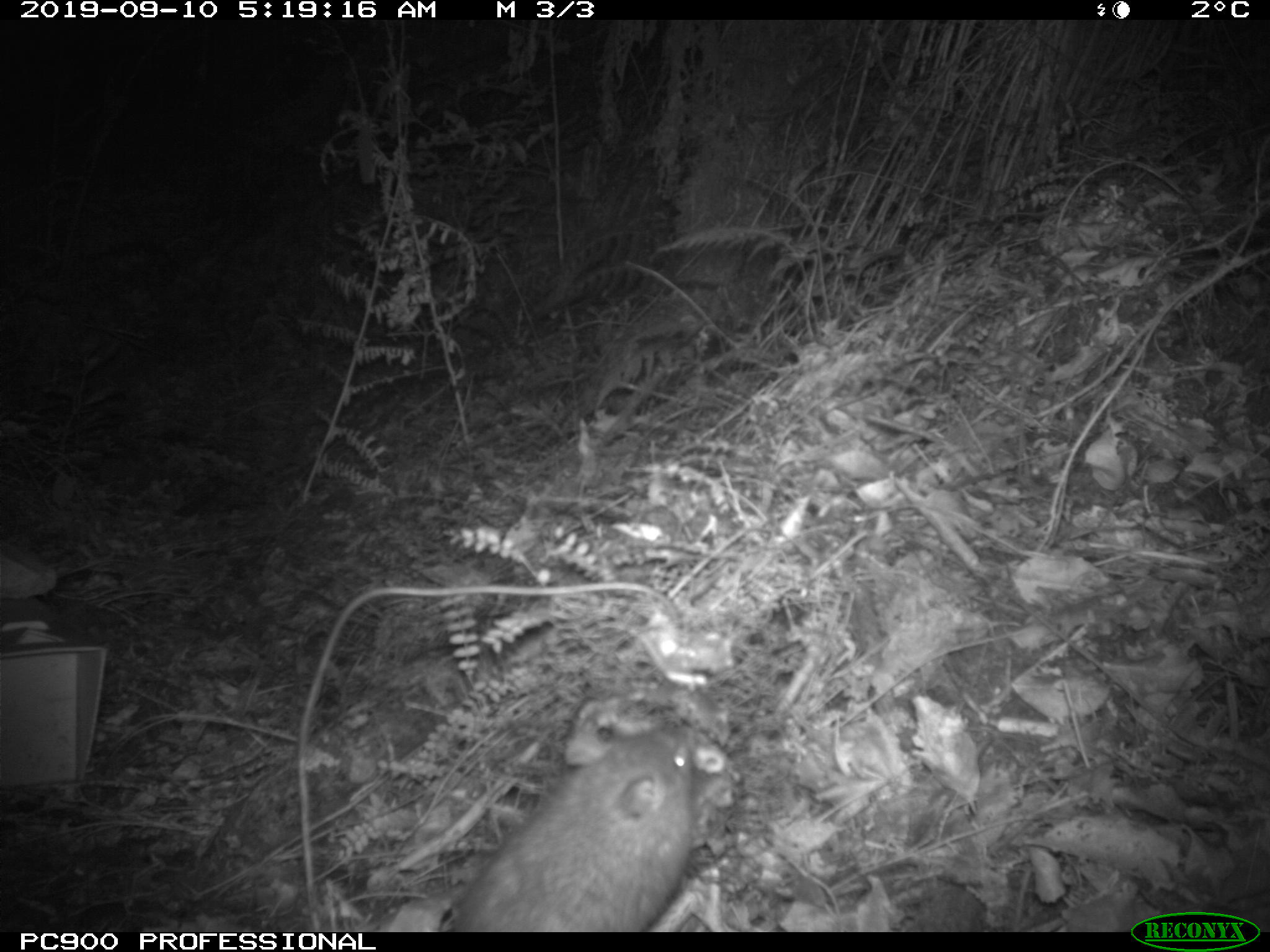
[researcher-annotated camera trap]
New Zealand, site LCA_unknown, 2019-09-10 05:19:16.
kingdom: Animalia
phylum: Chordata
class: Mammalia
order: Rodentia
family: Muridae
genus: Rattus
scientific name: Rattus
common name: rat